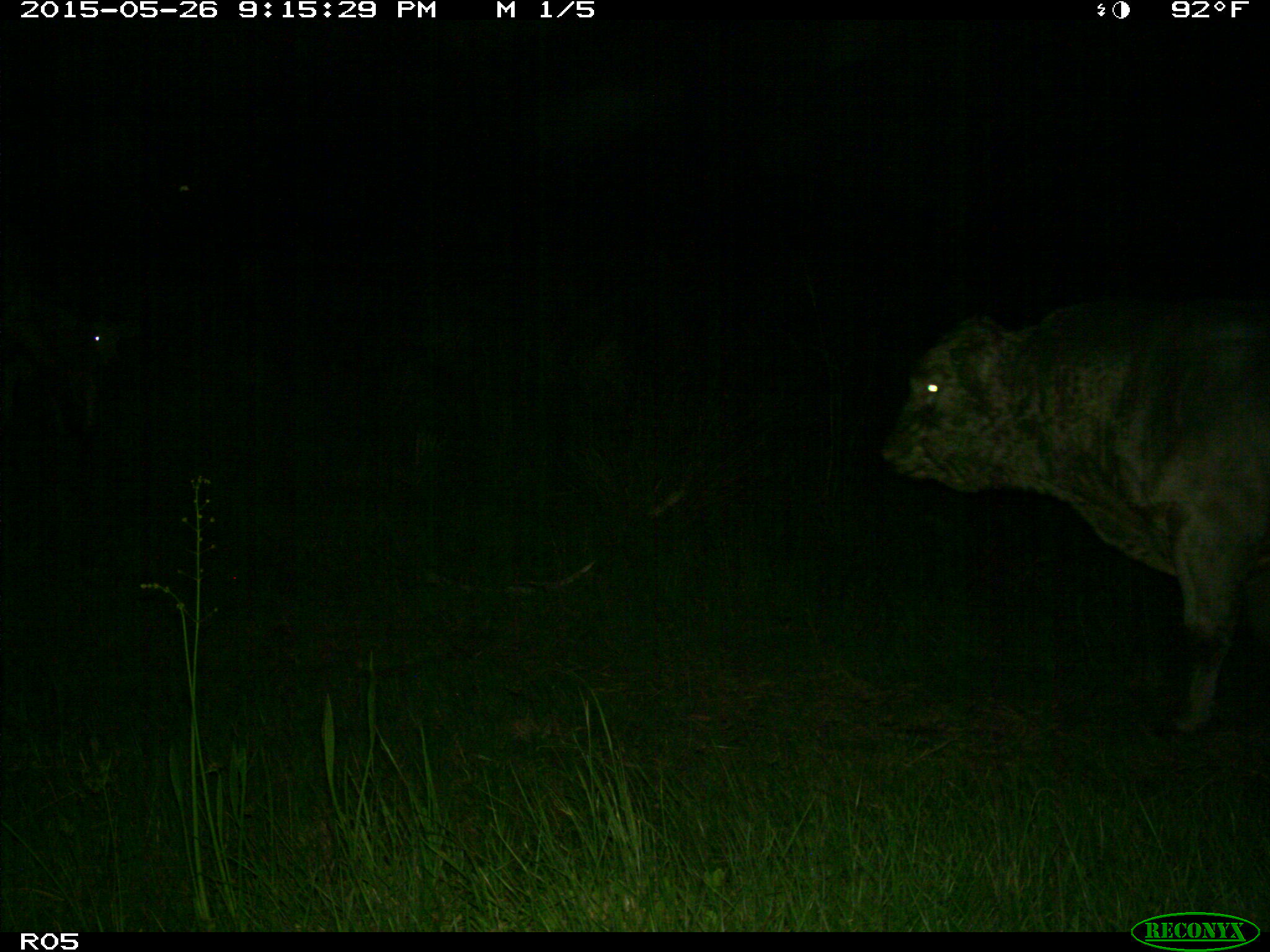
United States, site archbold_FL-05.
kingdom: Animalia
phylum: Chordata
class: Mammalia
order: Artiodactyla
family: Bovidae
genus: Bos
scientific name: Bos taurus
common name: domestic cow